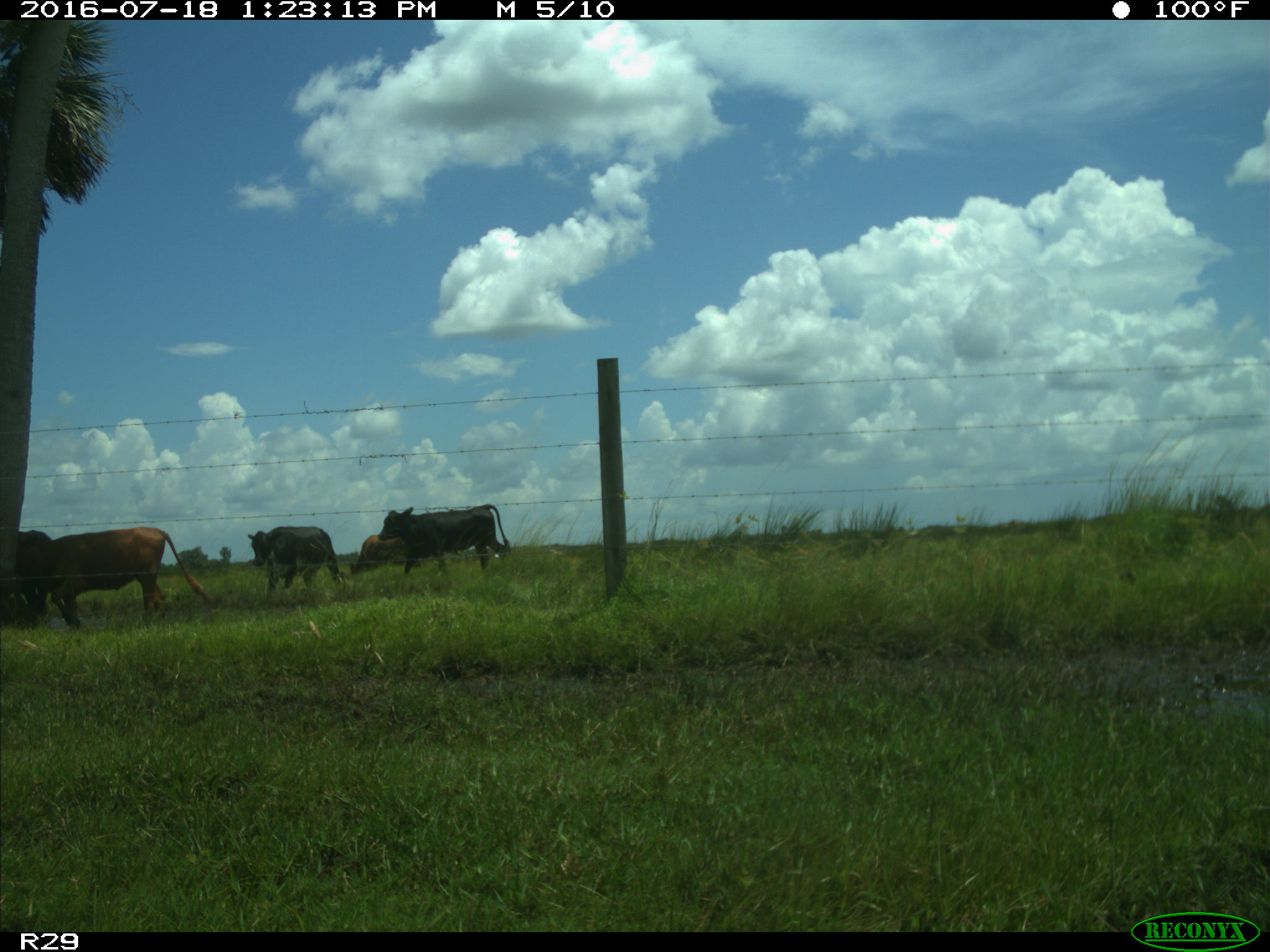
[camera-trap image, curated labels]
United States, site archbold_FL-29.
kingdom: Animalia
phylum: Chordata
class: Mammalia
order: Artiodactyla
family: Bovidae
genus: Bos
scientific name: Bos taurus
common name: domestic cow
Bos taurus (domestic cow).